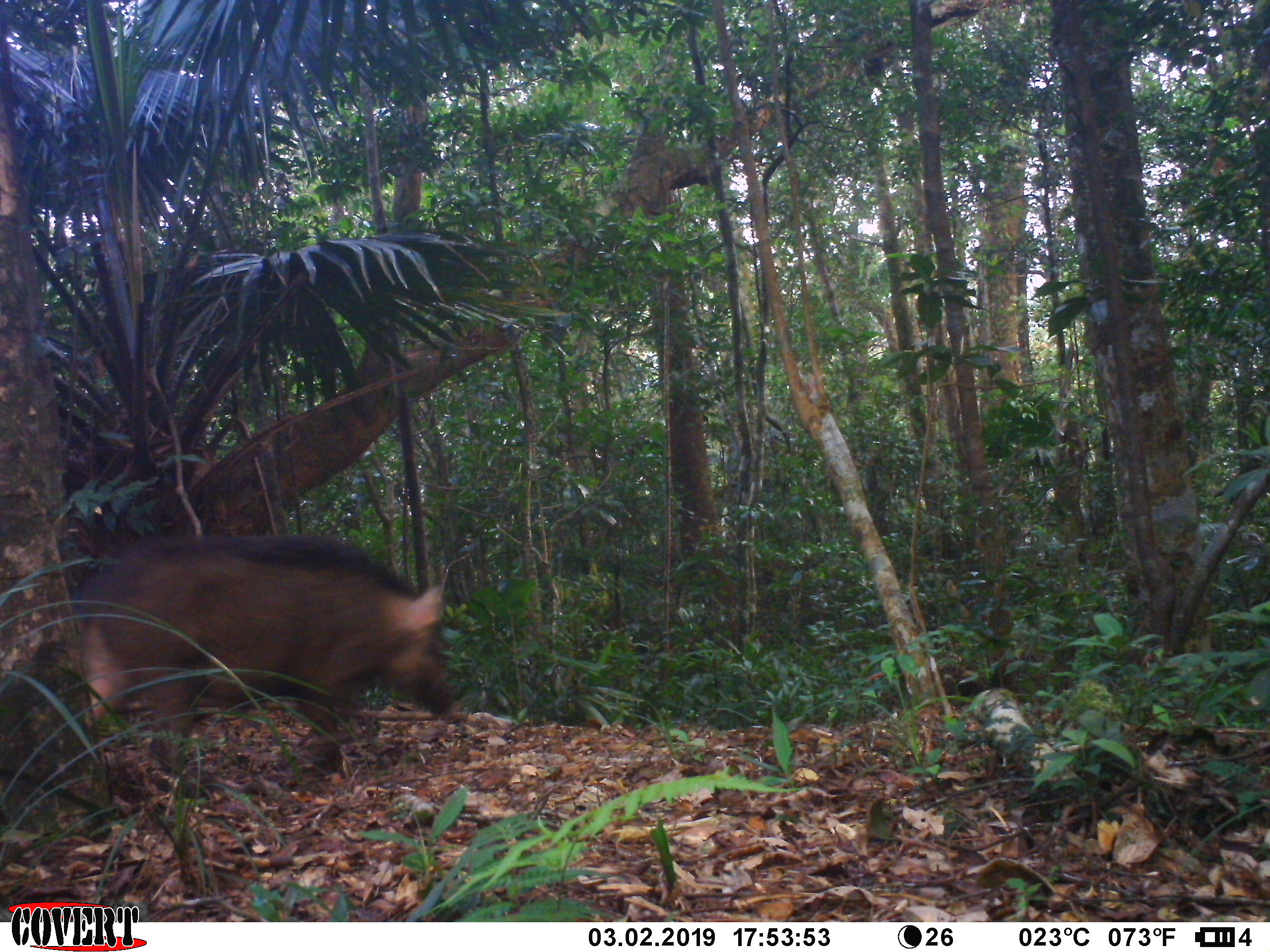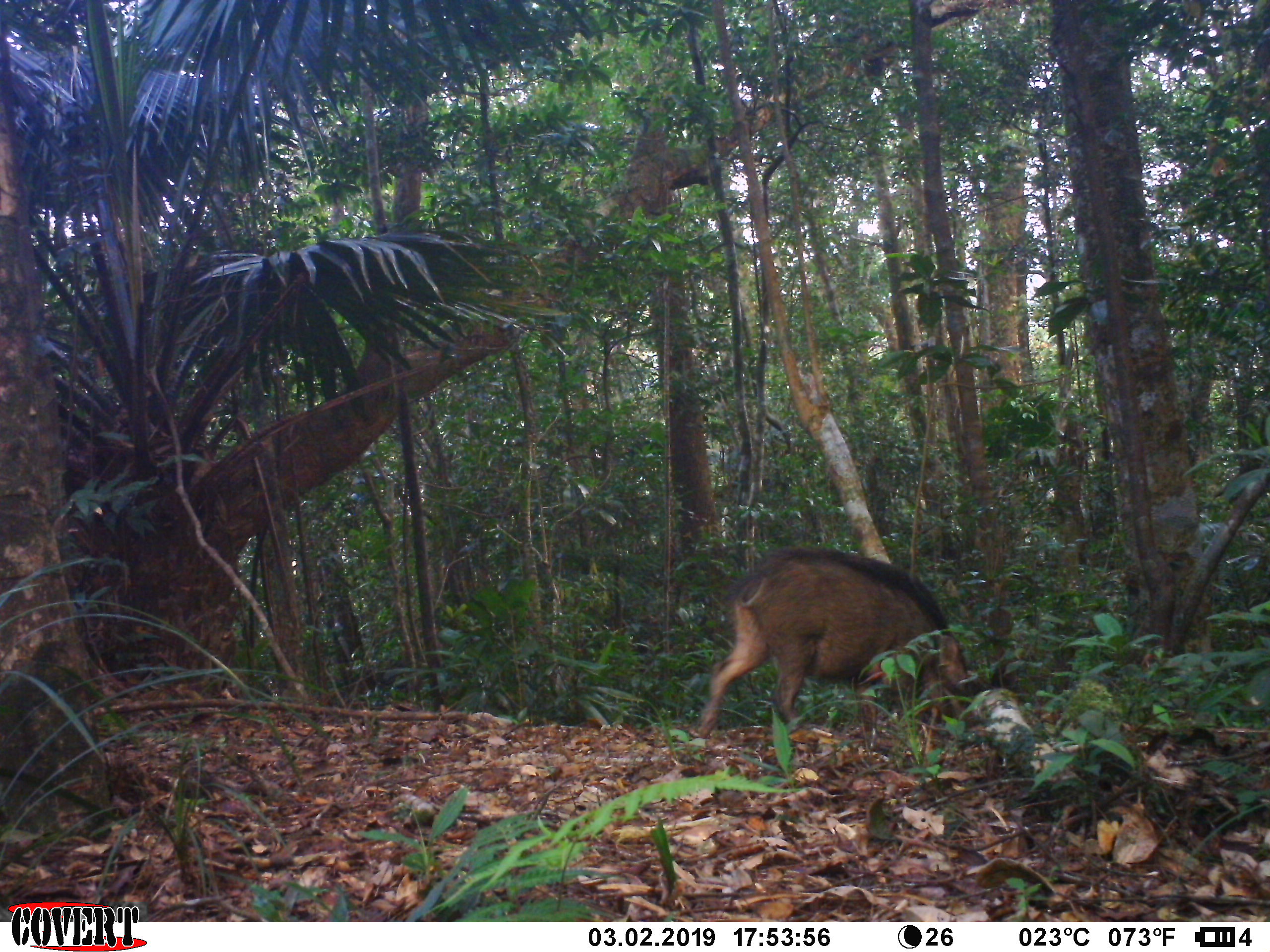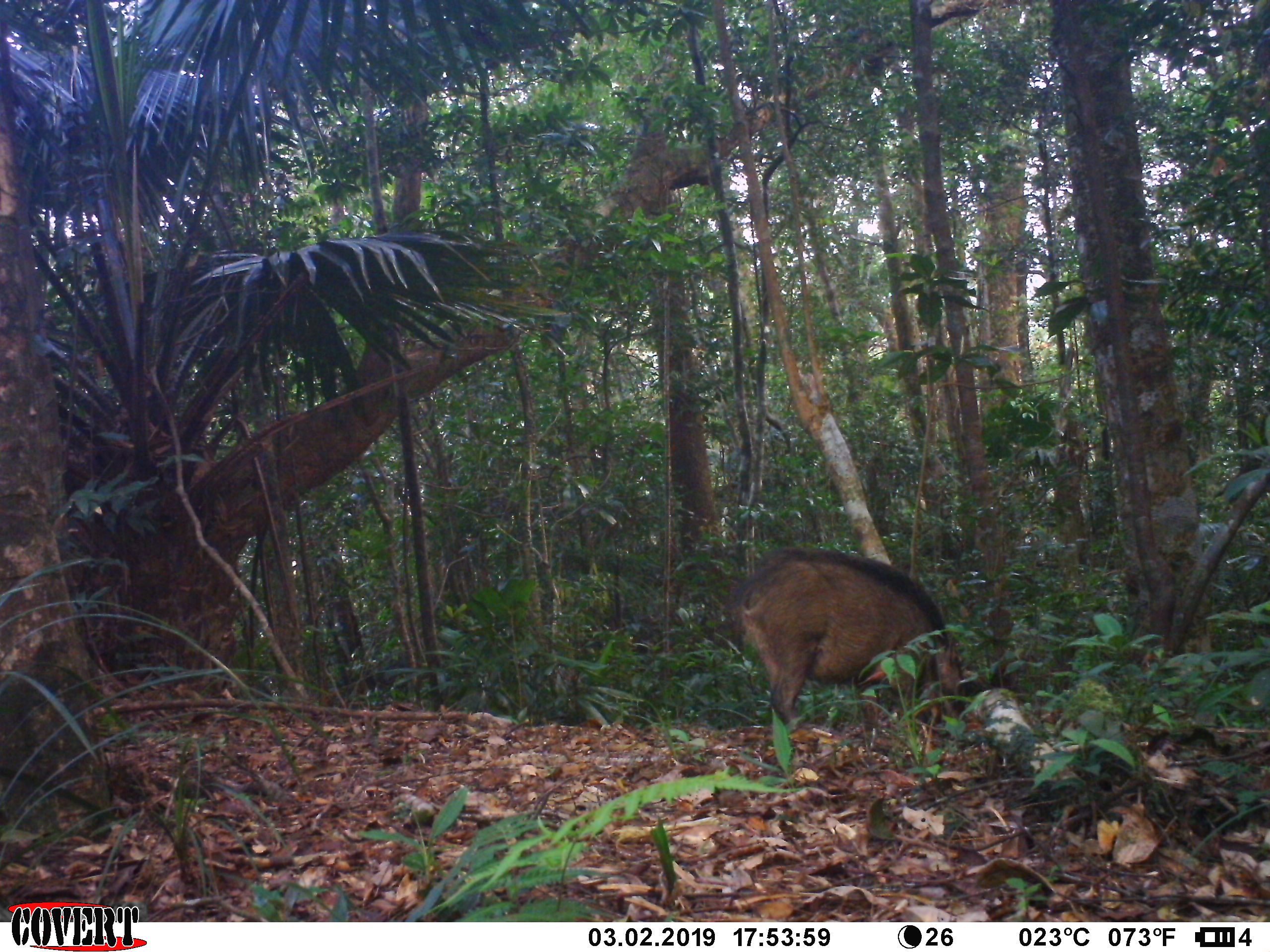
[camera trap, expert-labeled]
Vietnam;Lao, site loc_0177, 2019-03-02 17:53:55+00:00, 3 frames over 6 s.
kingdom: Animalia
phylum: Chordata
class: Mammalia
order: Artiodactyla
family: Suidae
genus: Sus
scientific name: Sus scrofa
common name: eurasian wild pig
Eurasian wild pig (Sus scrofa). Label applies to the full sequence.